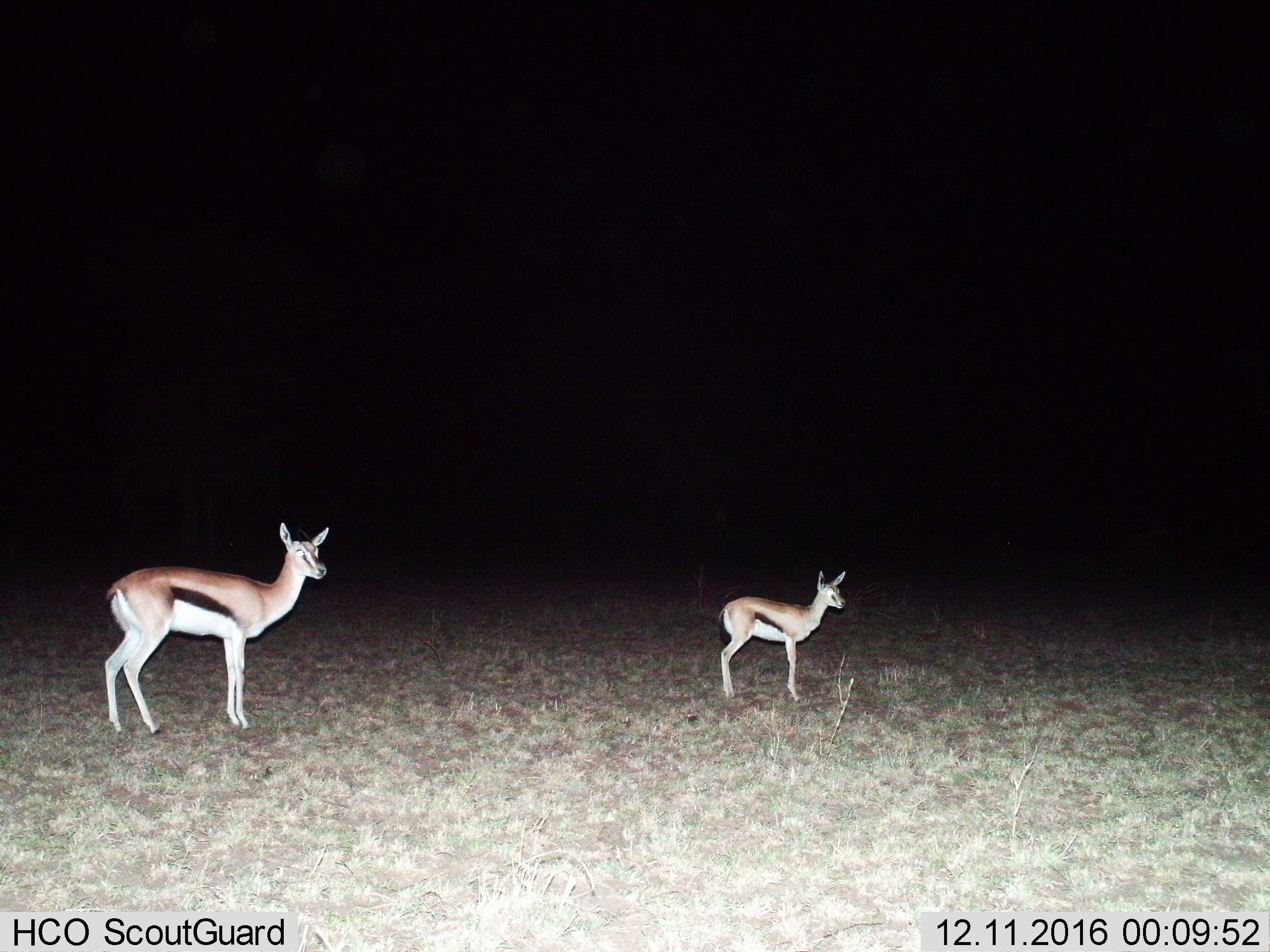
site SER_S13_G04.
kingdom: Animalia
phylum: Chordata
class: Mammalia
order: Artiodactyla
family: Bovidae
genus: Eudorcas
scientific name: Eudorcas thomsonii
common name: thomson's gazelle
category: gazellethomsons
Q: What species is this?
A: Gazellethomsons (thomson's gazelle) (Eudorcas thomsonii).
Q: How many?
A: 2.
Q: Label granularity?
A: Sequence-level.